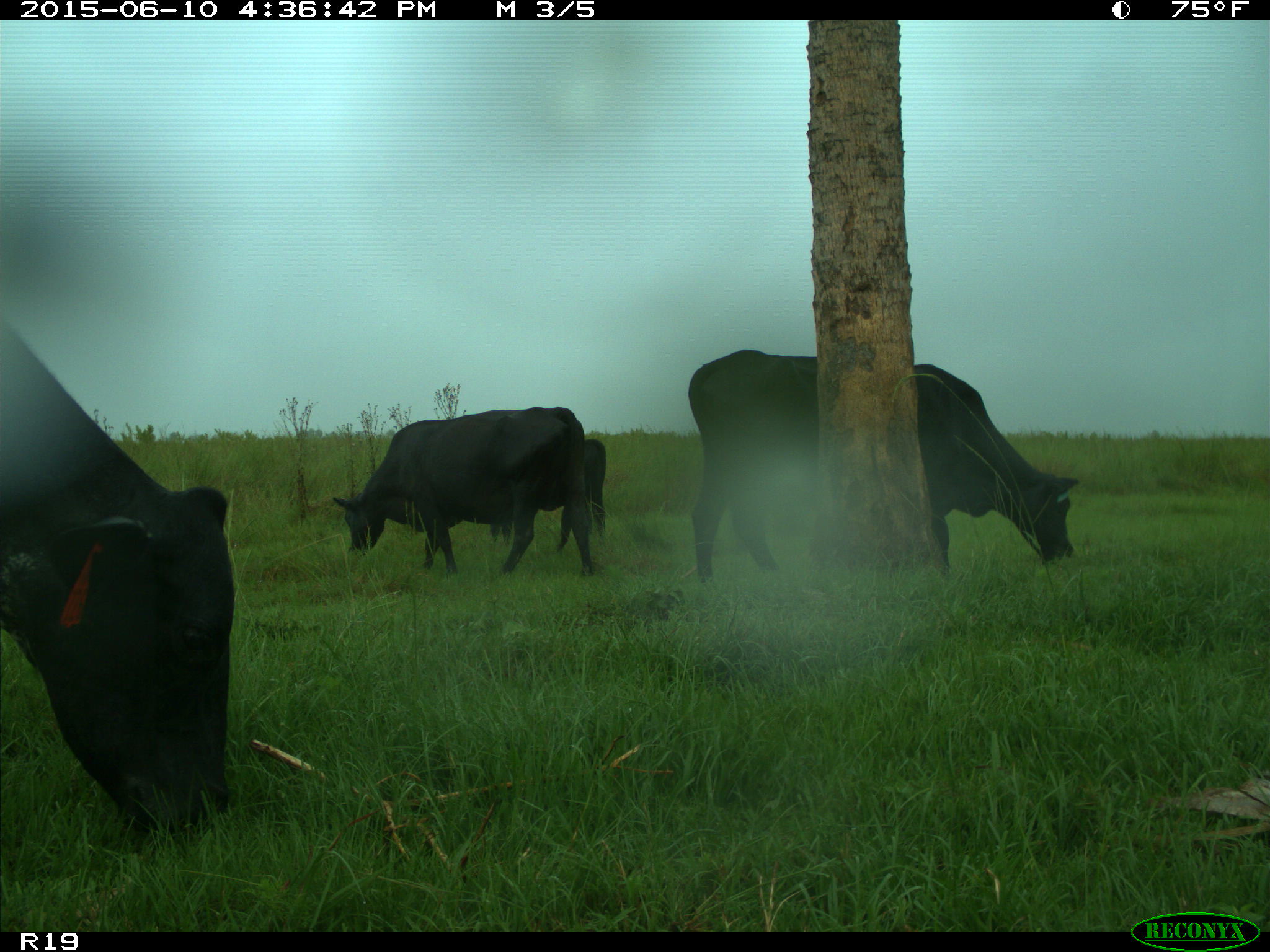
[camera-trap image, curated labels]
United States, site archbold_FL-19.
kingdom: Animalia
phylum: Chordata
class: Mammalia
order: Artiodactyla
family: Bovidae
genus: Bos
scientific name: Bos taurus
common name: domestic cow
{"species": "Bos taurus (domestic cow)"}